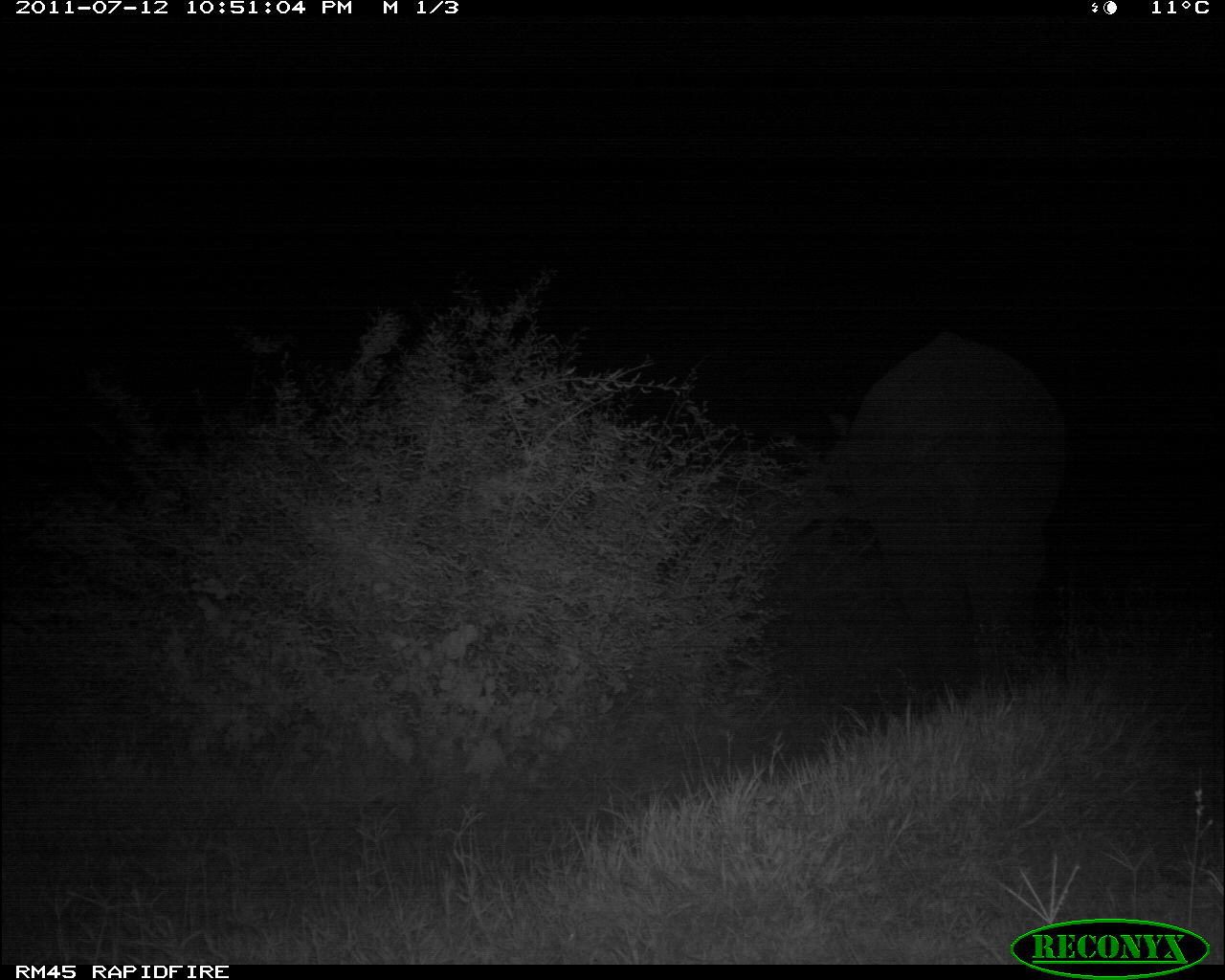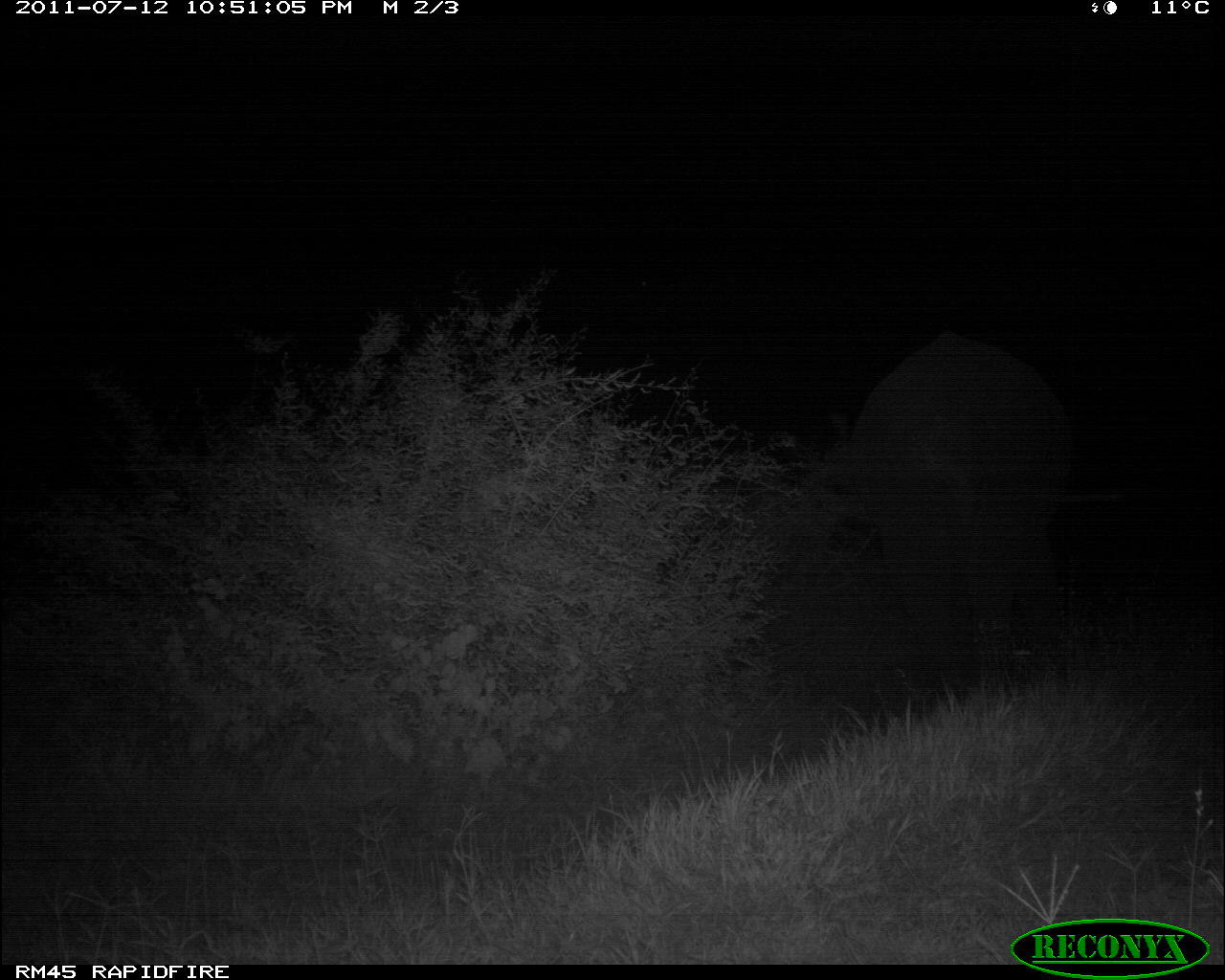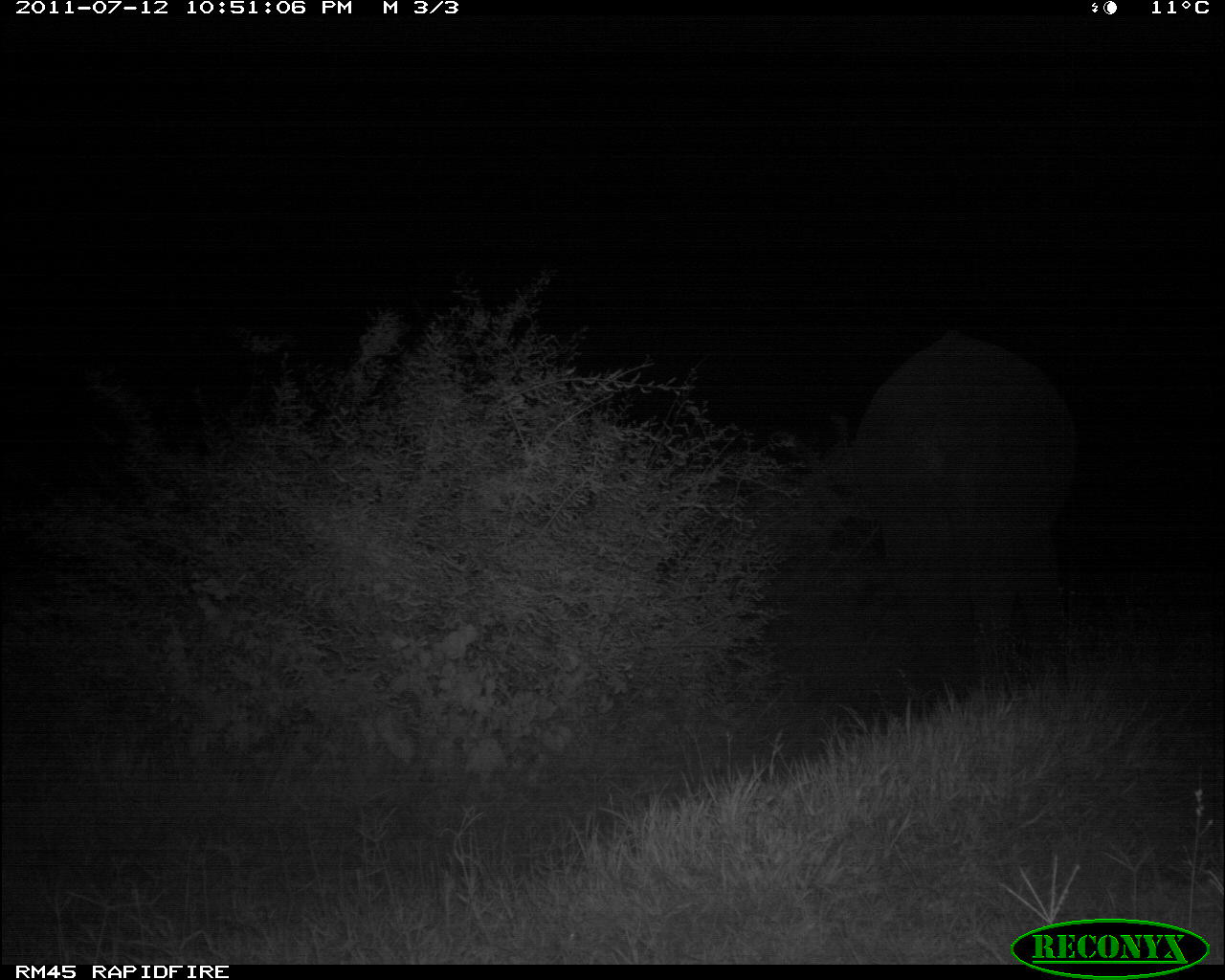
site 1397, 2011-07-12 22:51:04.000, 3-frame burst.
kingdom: Animalia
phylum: Chordata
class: Mammalia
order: Proboscidea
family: Elephantidae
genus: Loxodonta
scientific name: Loxodonta africana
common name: african bush elephant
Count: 1.